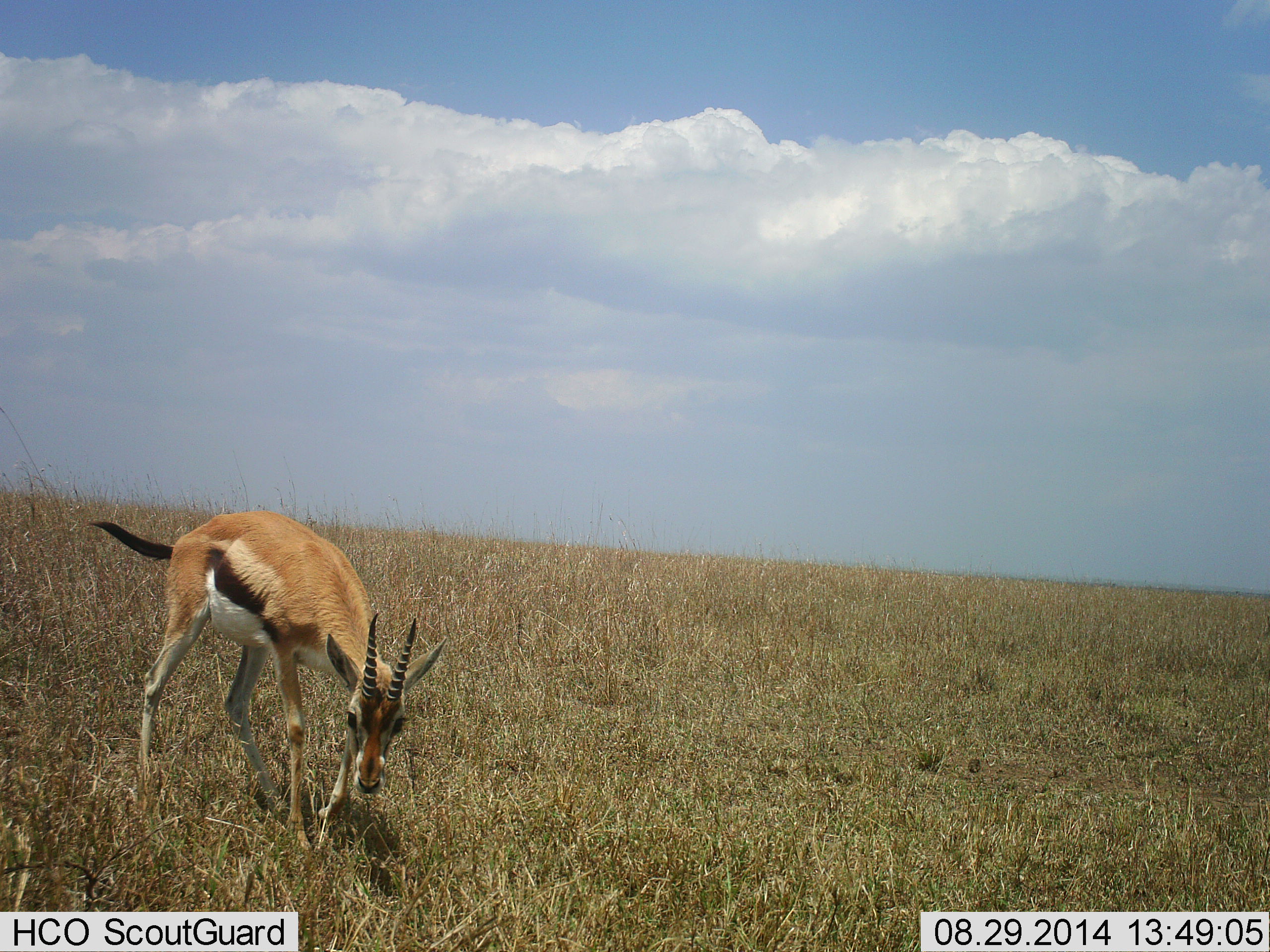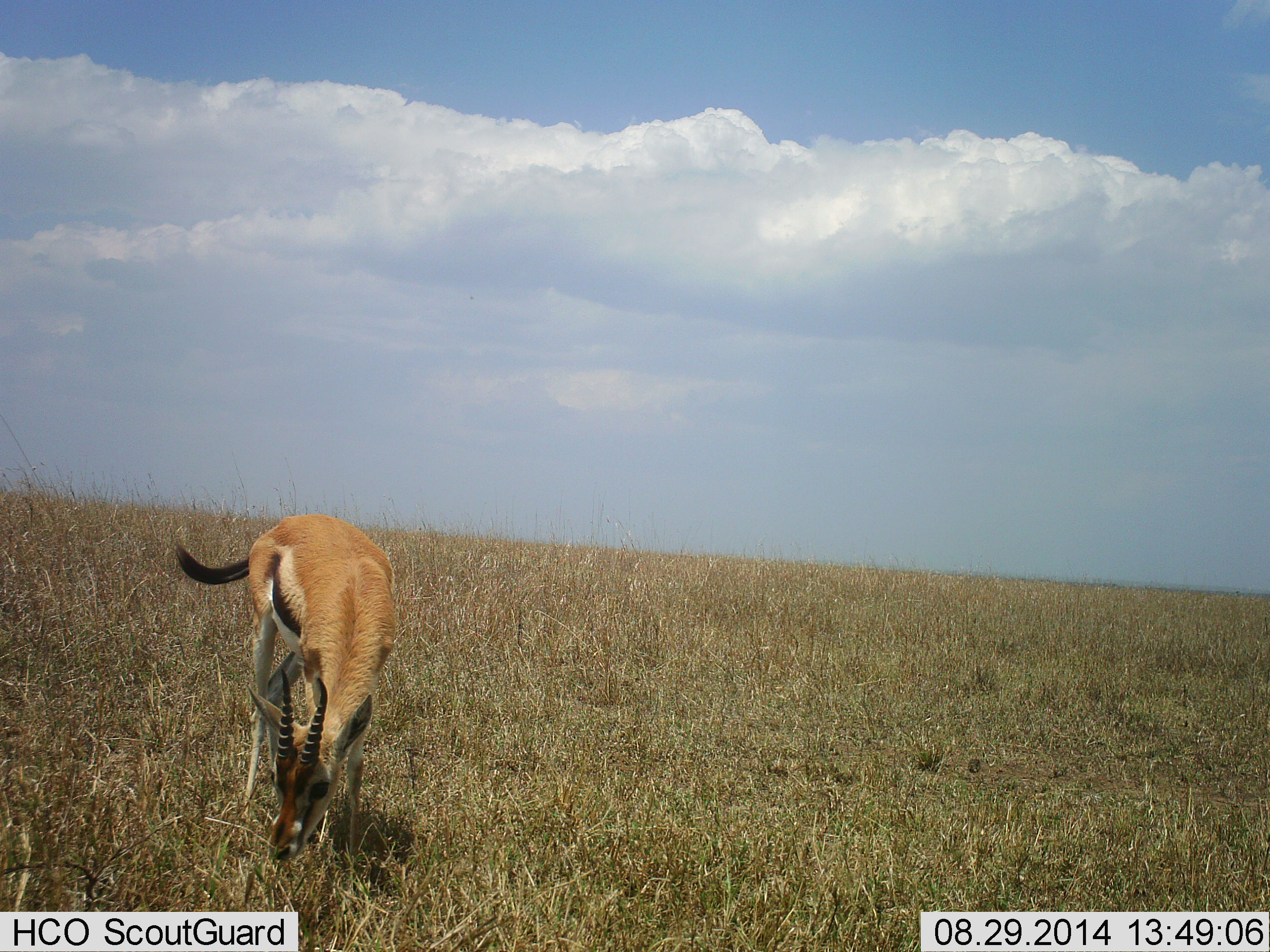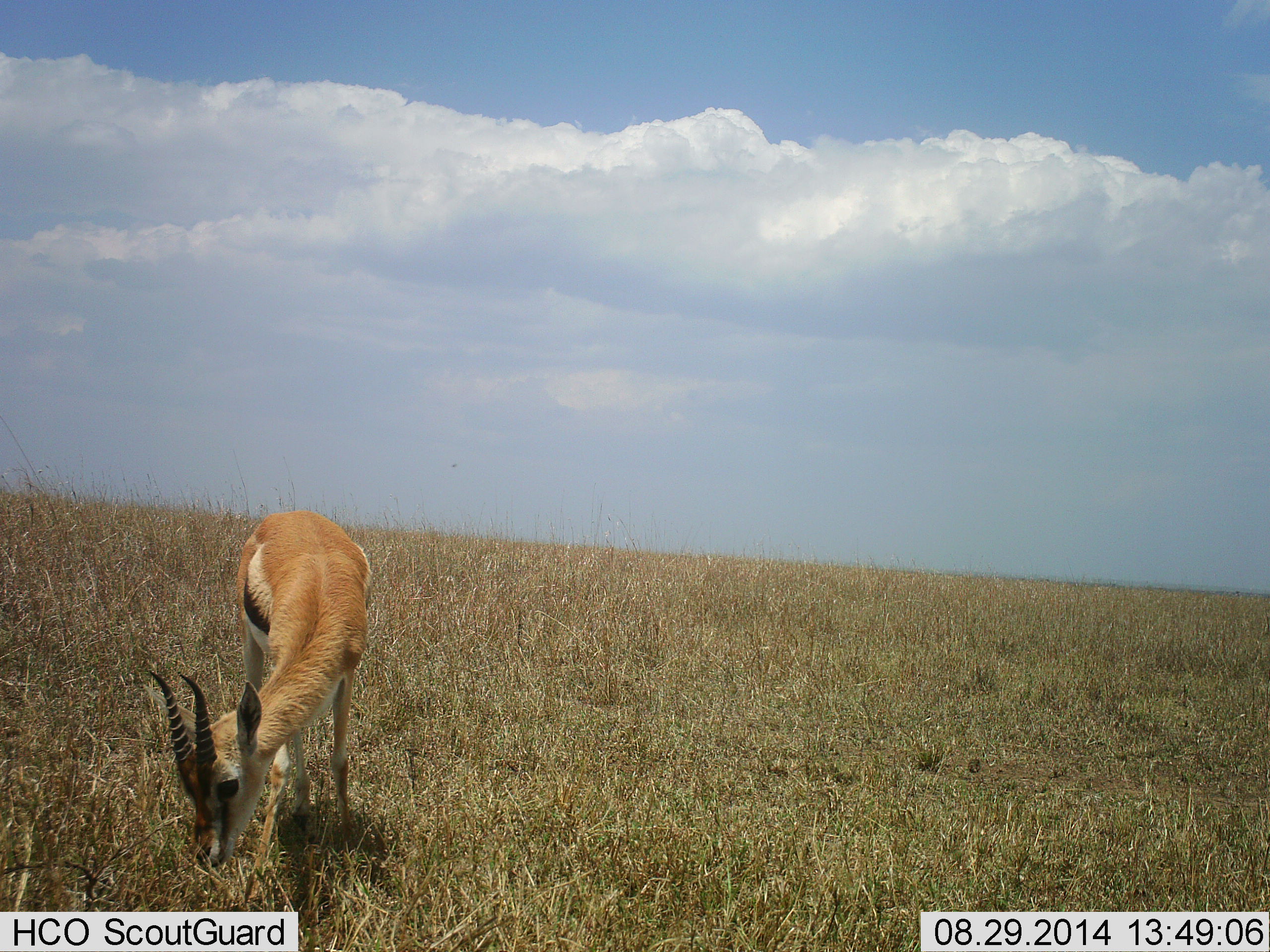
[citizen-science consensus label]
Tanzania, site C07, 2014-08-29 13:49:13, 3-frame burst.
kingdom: Animalia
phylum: Chordata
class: Mammalia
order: Artiodactyla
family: Bovidae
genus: Eudorcas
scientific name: Eudorcas thomsonii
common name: thomson's gazelle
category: gazellethomsons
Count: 1.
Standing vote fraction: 0%.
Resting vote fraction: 0%.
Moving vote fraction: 40%.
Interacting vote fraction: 0%.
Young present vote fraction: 0%.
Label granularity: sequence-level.